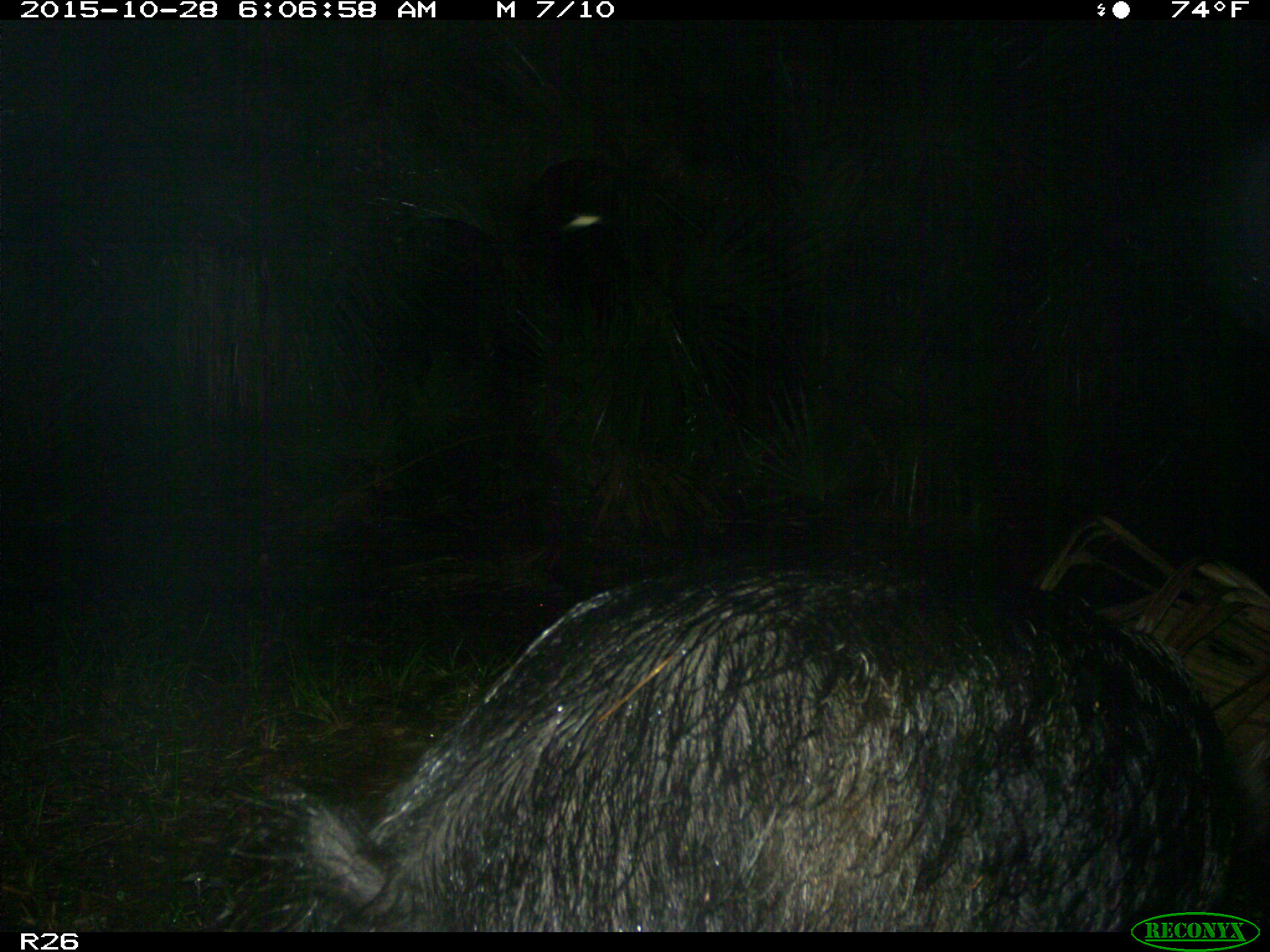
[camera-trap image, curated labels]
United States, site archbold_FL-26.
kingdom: Animalia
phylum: Chordata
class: Mammalia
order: Artiodactyla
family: Suidae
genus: Sus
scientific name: Sus scrofa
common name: wild boar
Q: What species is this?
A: Sus scrofa (wild boar).